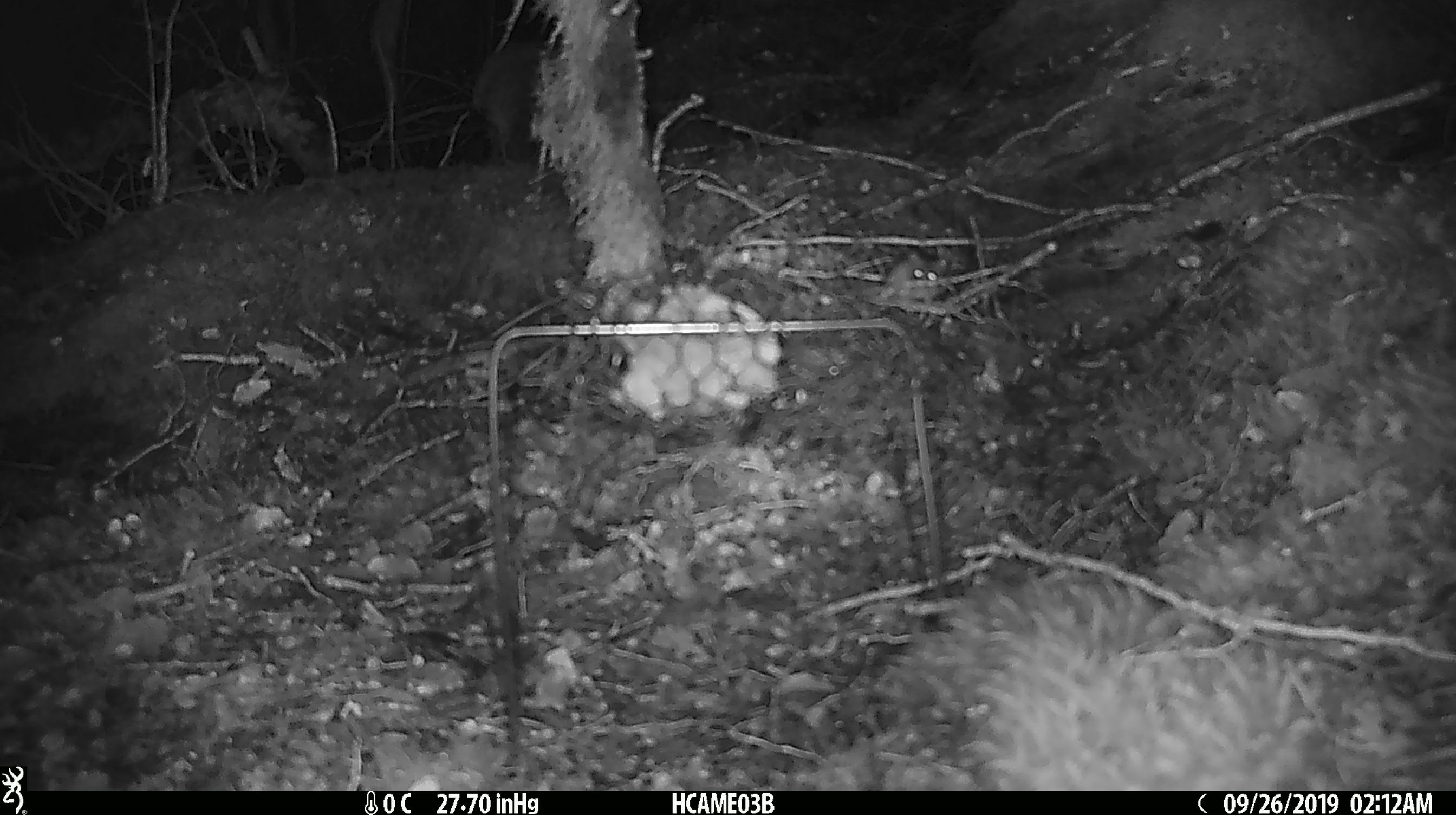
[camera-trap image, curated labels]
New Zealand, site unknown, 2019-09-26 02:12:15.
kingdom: Animalia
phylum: Chordata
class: Mammalia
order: Rodentia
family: Muridae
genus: Mus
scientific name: Mus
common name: mouse